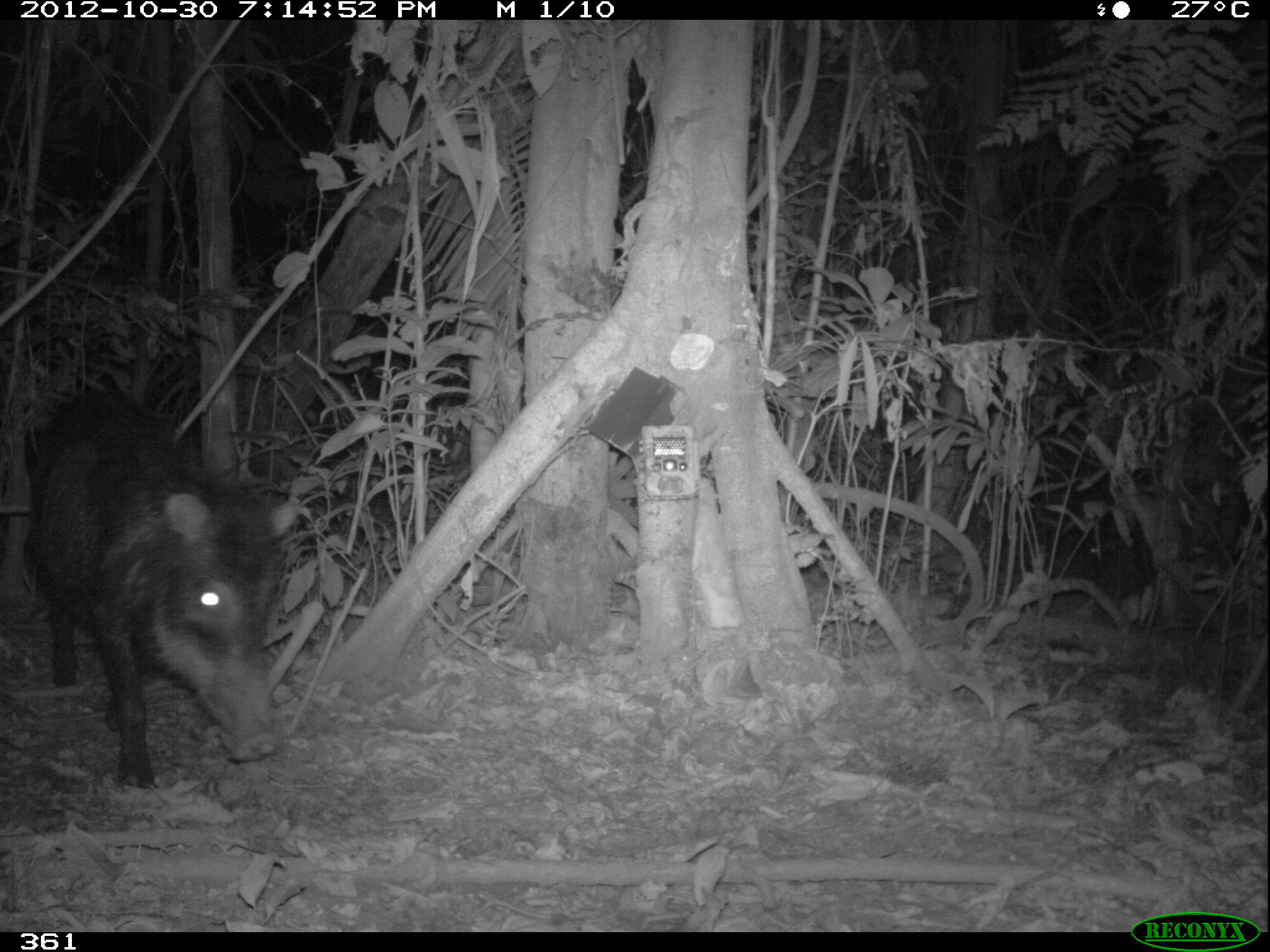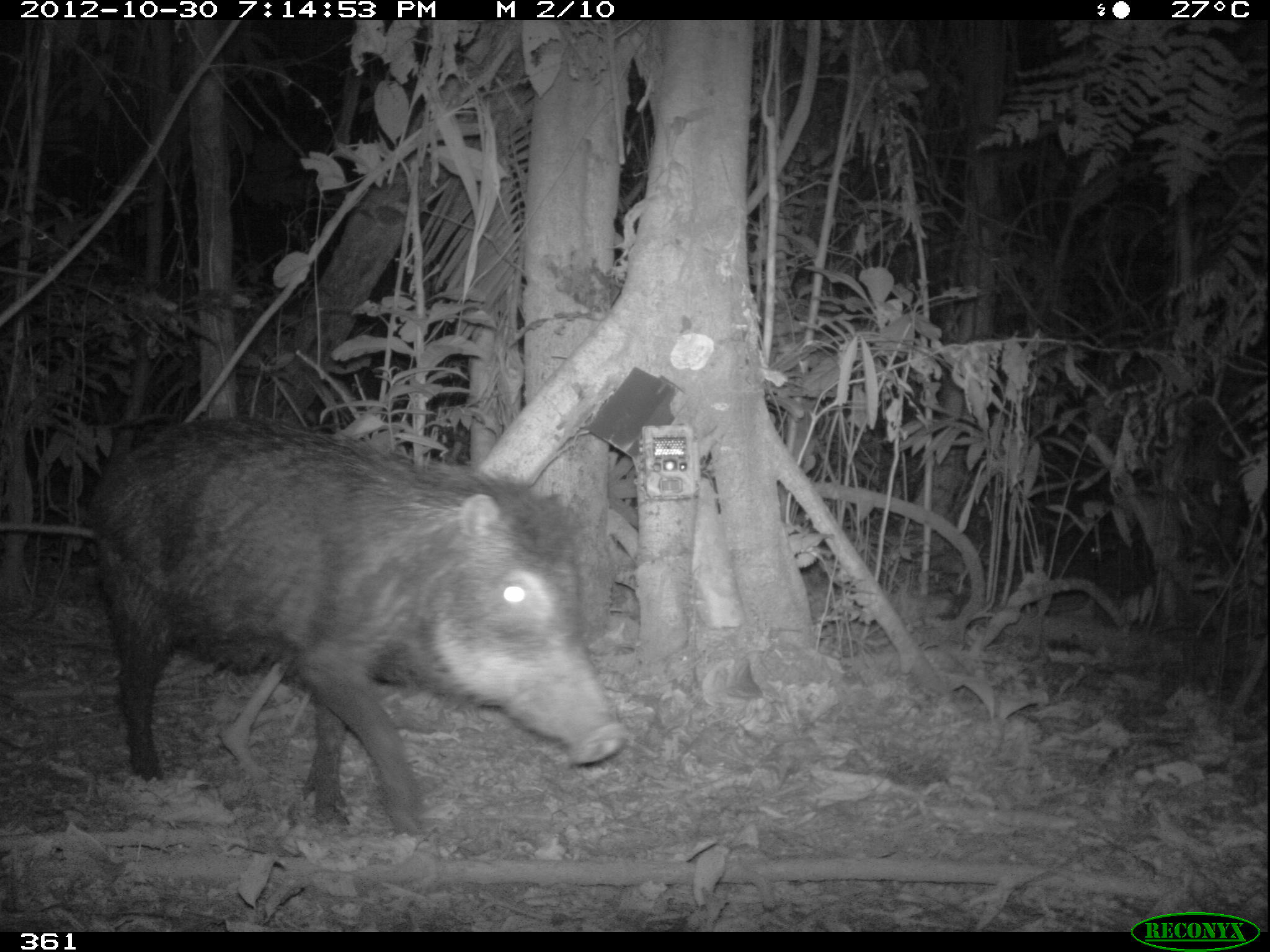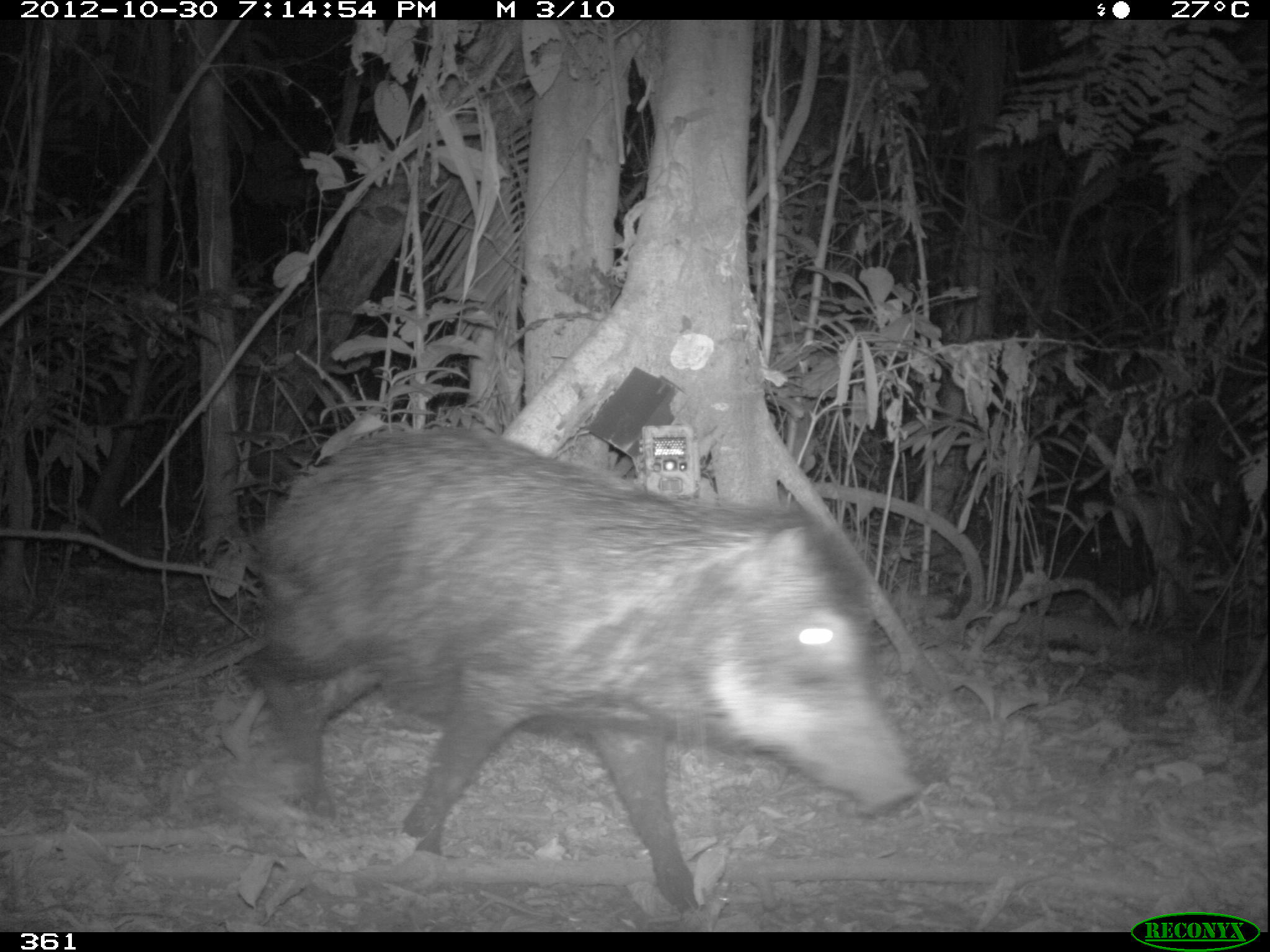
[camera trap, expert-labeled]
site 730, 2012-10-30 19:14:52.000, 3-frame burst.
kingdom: Animalia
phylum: Chordata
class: Mammalia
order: Artiodactyla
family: Tayassuidae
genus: Tayassu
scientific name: Tayassu pecari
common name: white-lipped peccary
Tayassu pecari (white-lipped peccary).